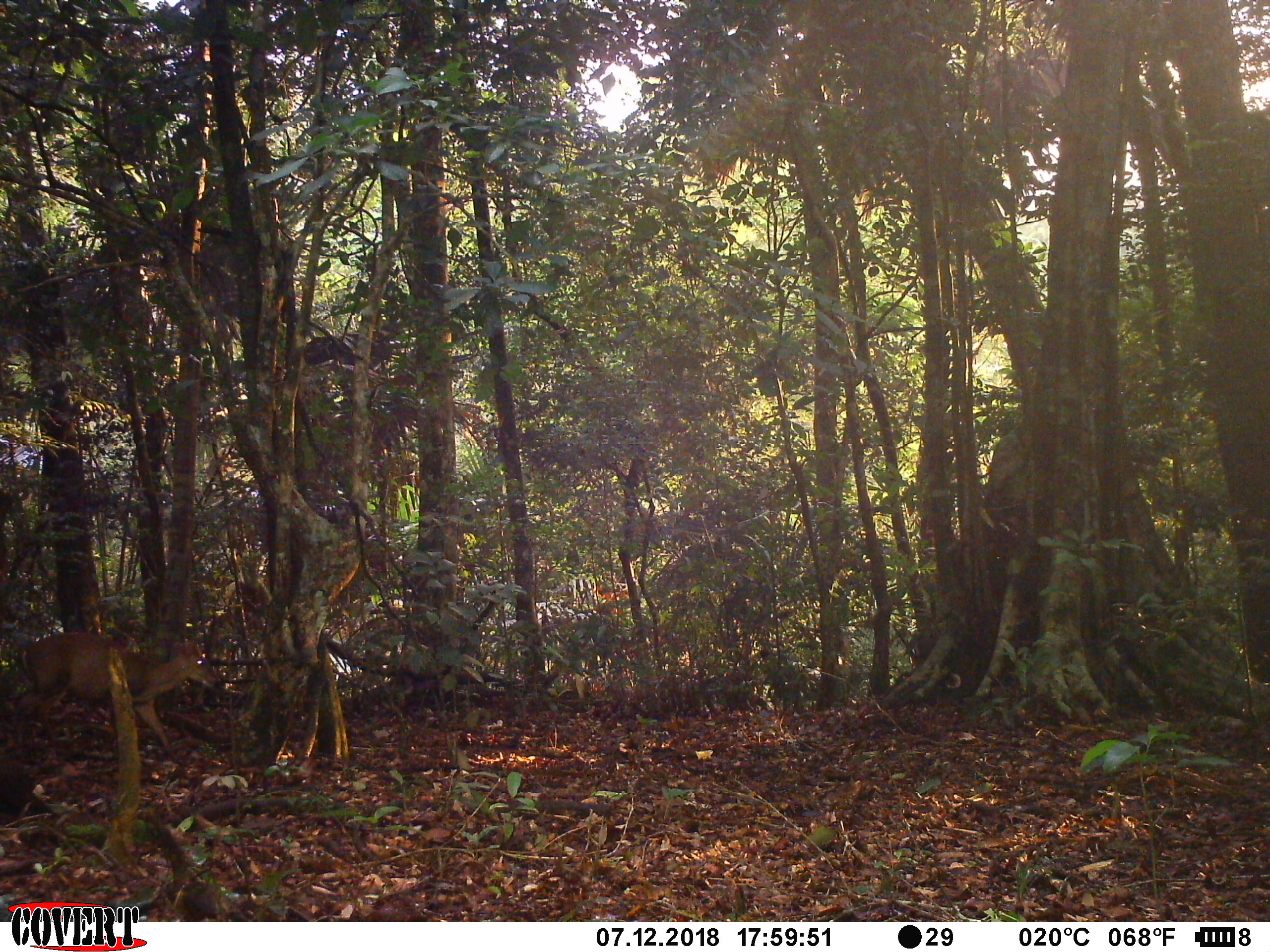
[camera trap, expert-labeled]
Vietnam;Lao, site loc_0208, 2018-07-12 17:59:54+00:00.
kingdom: Animalia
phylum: Chordata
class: Mammalia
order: Artiodactyla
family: Cervidae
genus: Muntiacus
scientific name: Muntiacus rooseveltorum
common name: roosevelt's muntjac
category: roosevelts muntjac group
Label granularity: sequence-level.